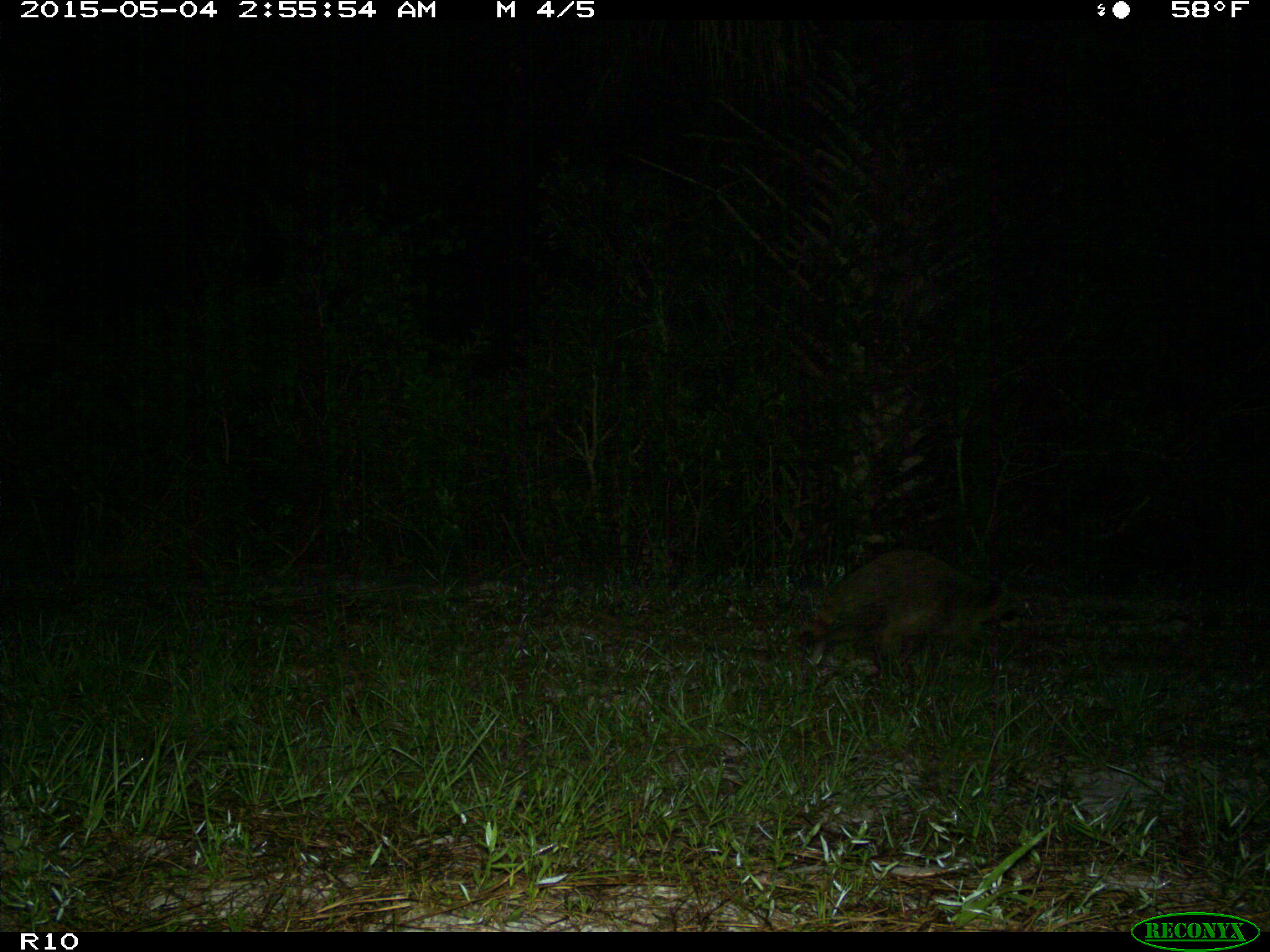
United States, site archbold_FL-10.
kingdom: Animalia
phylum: Chordata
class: Mammalia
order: Carnivora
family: Procyonidae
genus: Procyon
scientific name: Procyon lotor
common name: common raccoon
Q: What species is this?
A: Procyon lotor (common raccoon).